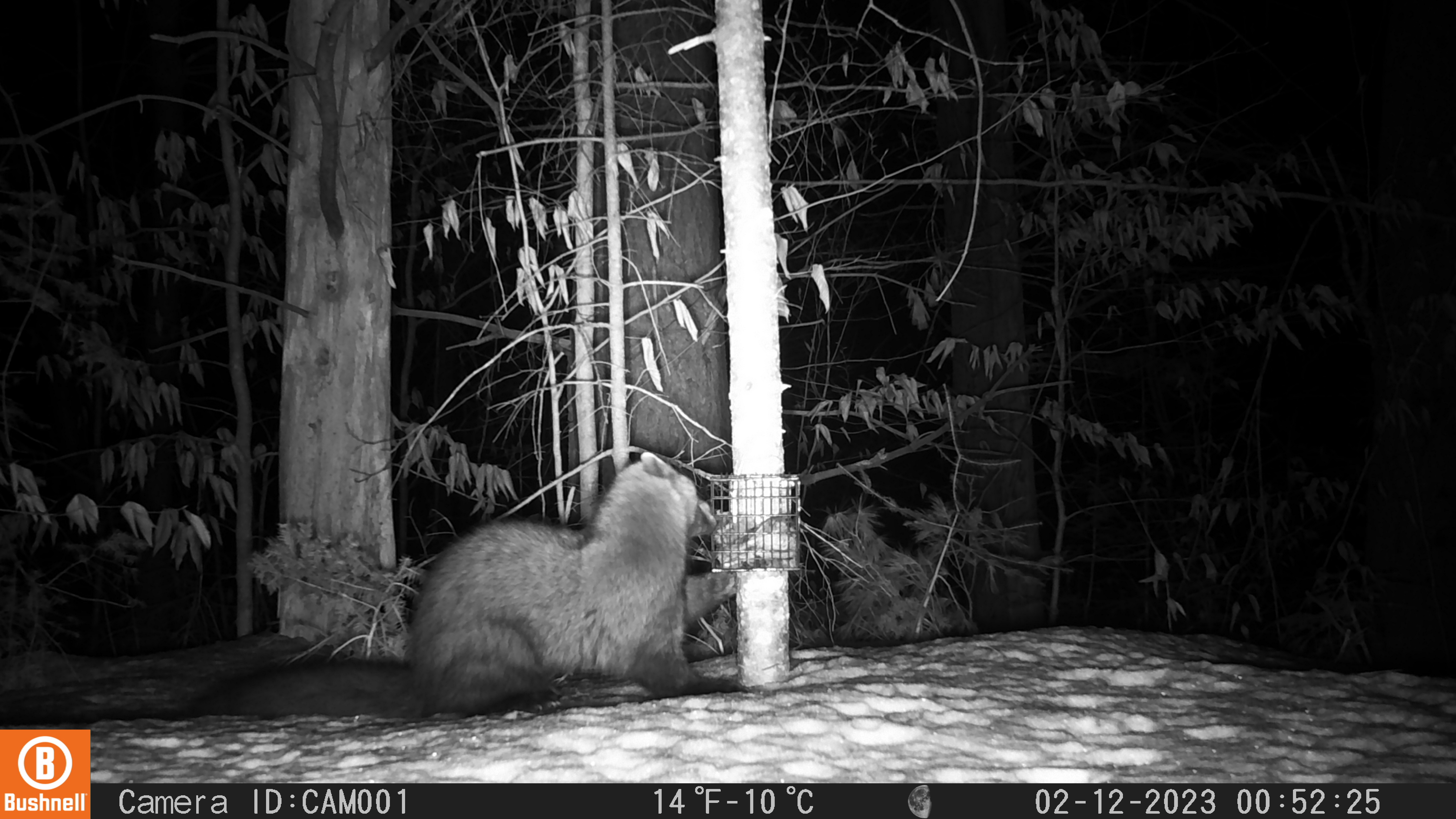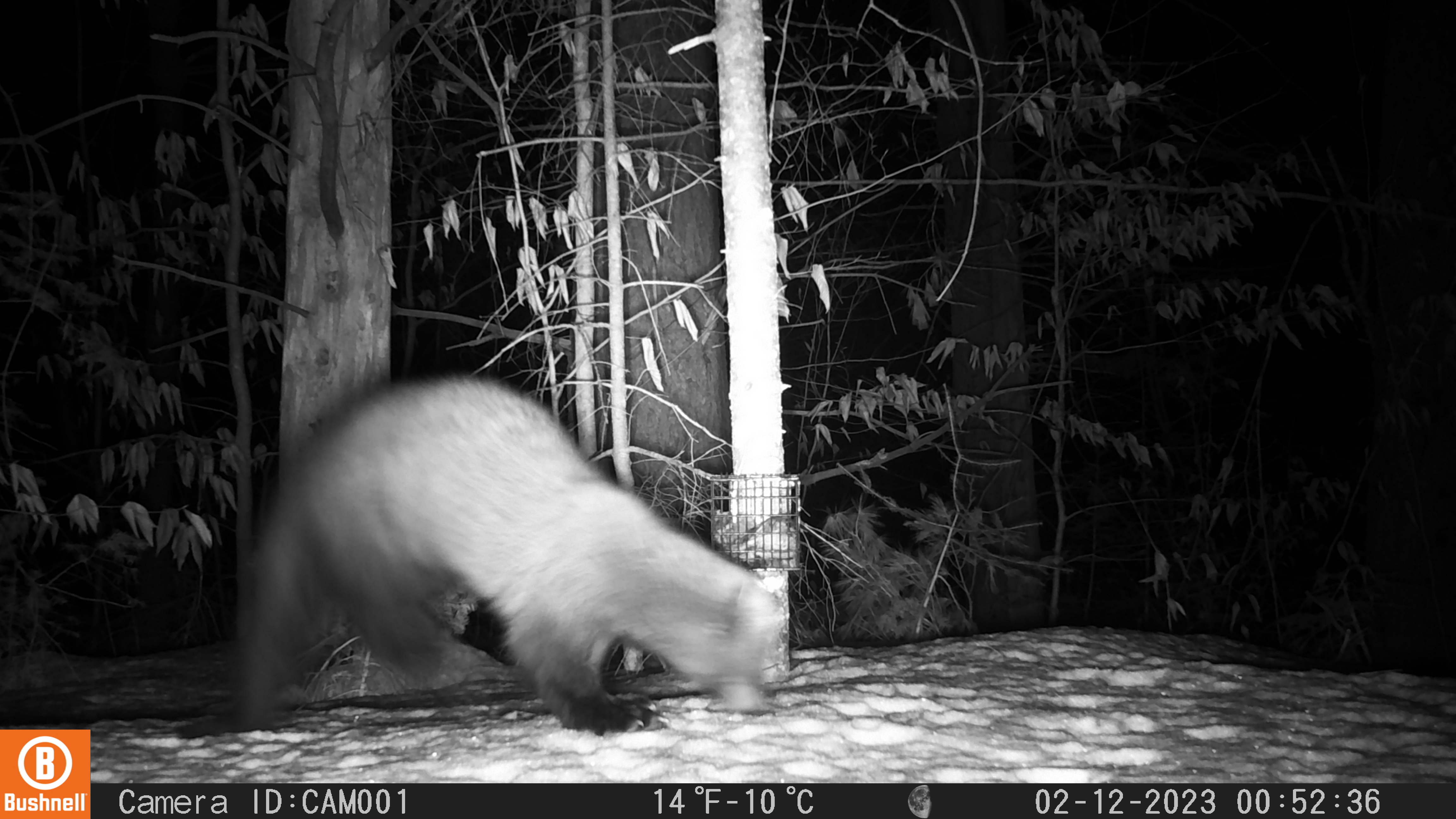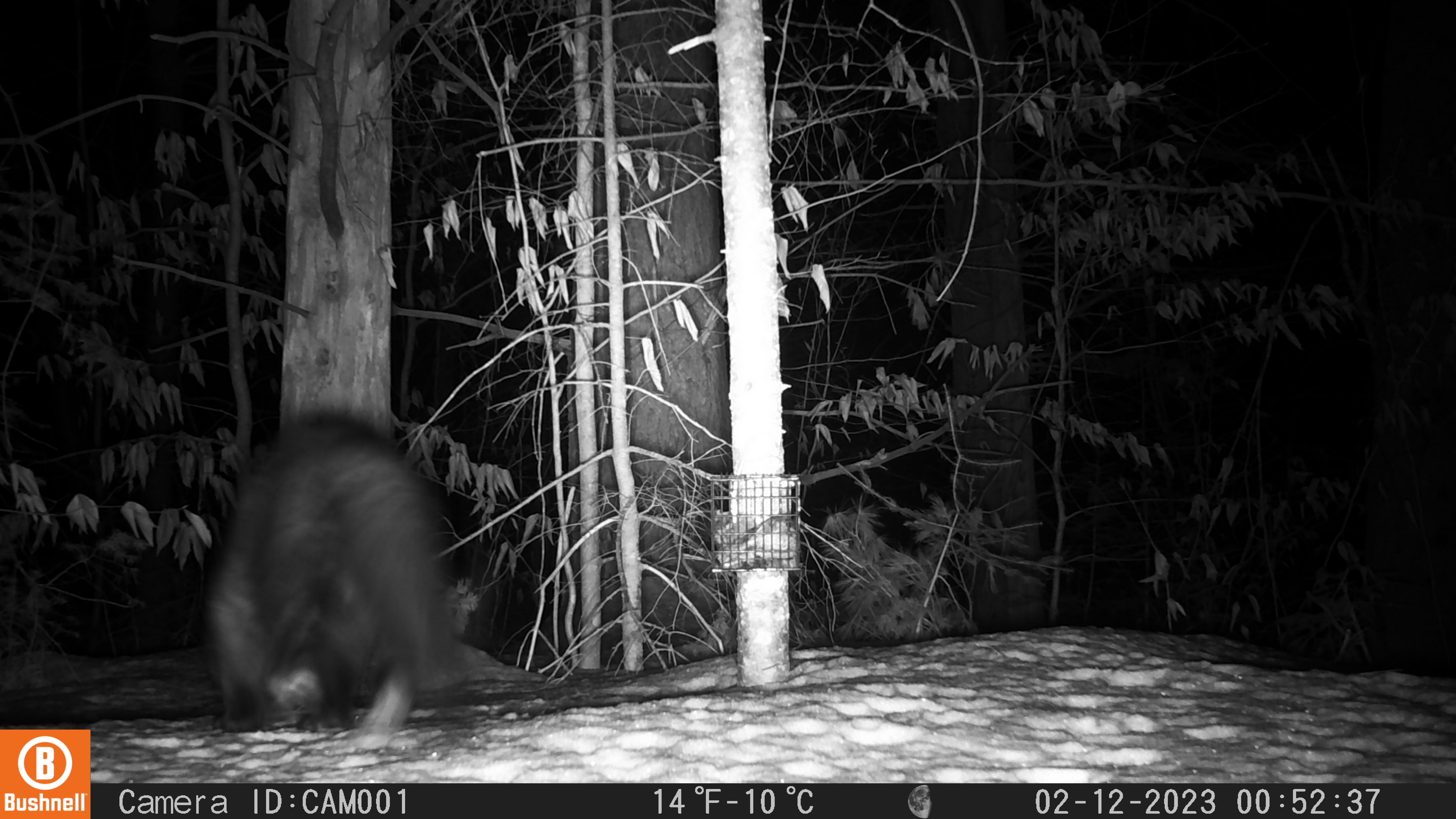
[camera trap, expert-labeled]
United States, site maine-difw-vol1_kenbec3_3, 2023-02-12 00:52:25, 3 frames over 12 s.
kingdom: Animalia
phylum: Chordata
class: Mammalia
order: Carnivora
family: Mustelidae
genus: Pekania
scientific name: Pekania pennanti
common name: fisher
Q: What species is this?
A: Fisher (Pekania pennanti).